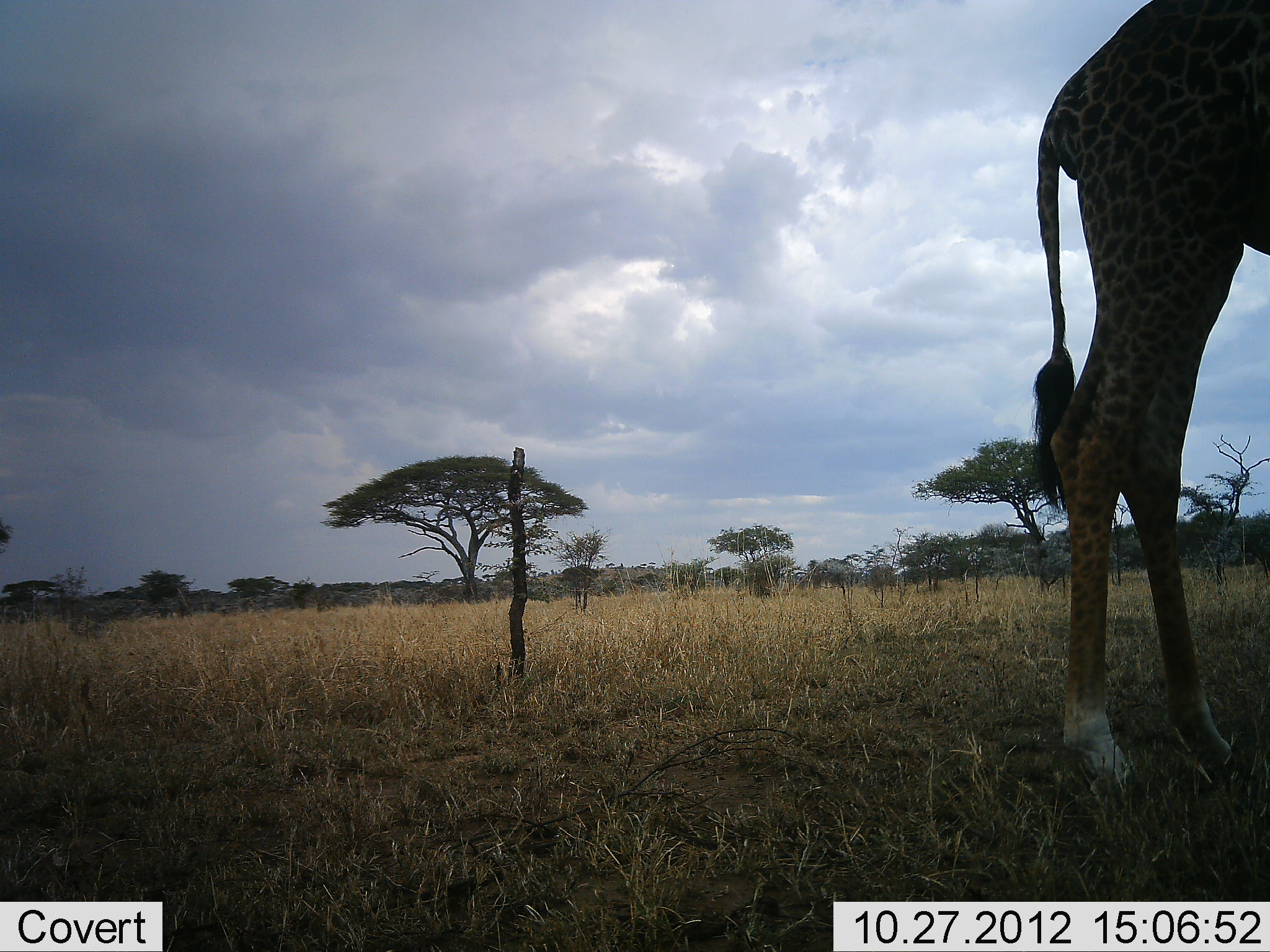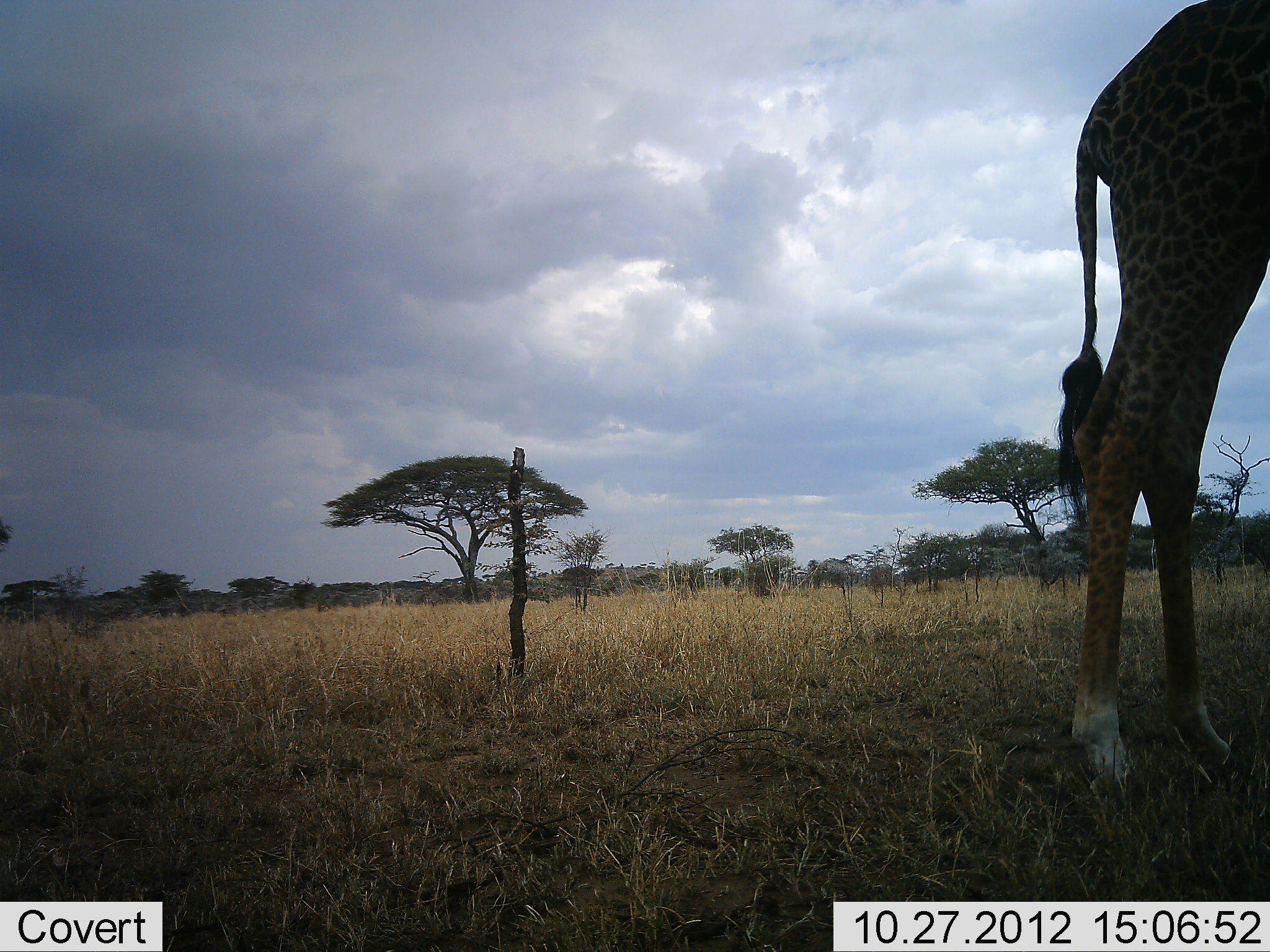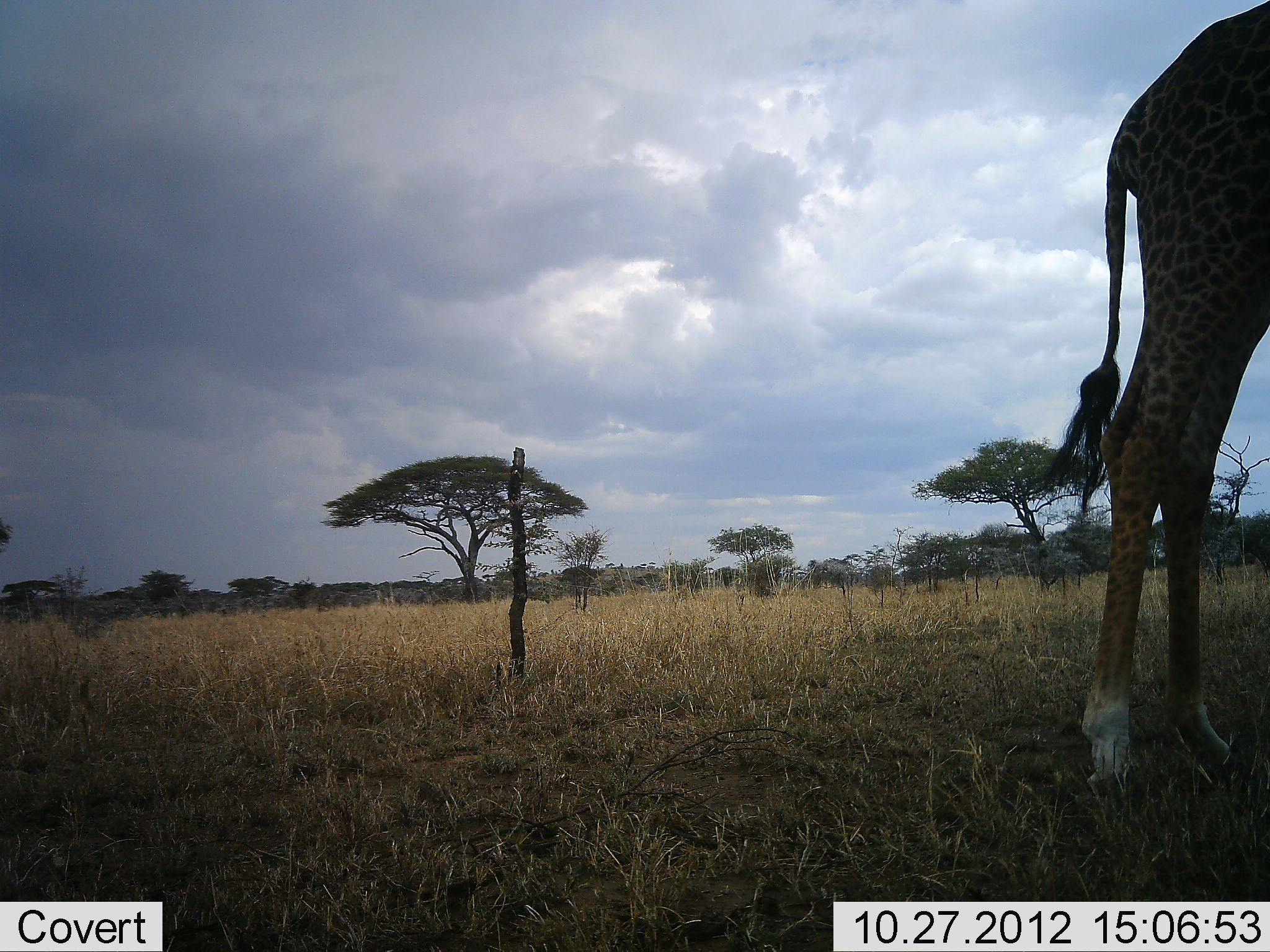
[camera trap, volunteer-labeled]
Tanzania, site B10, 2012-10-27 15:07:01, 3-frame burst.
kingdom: Animalia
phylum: Chordata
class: Mammalia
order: Artiodactyla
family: Giraffidae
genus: Giraffa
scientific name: Giraffa camelopardalis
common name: giraffe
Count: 1.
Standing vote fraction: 80%.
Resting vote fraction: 0%.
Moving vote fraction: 20%.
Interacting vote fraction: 0%.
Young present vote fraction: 0%.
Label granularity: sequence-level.